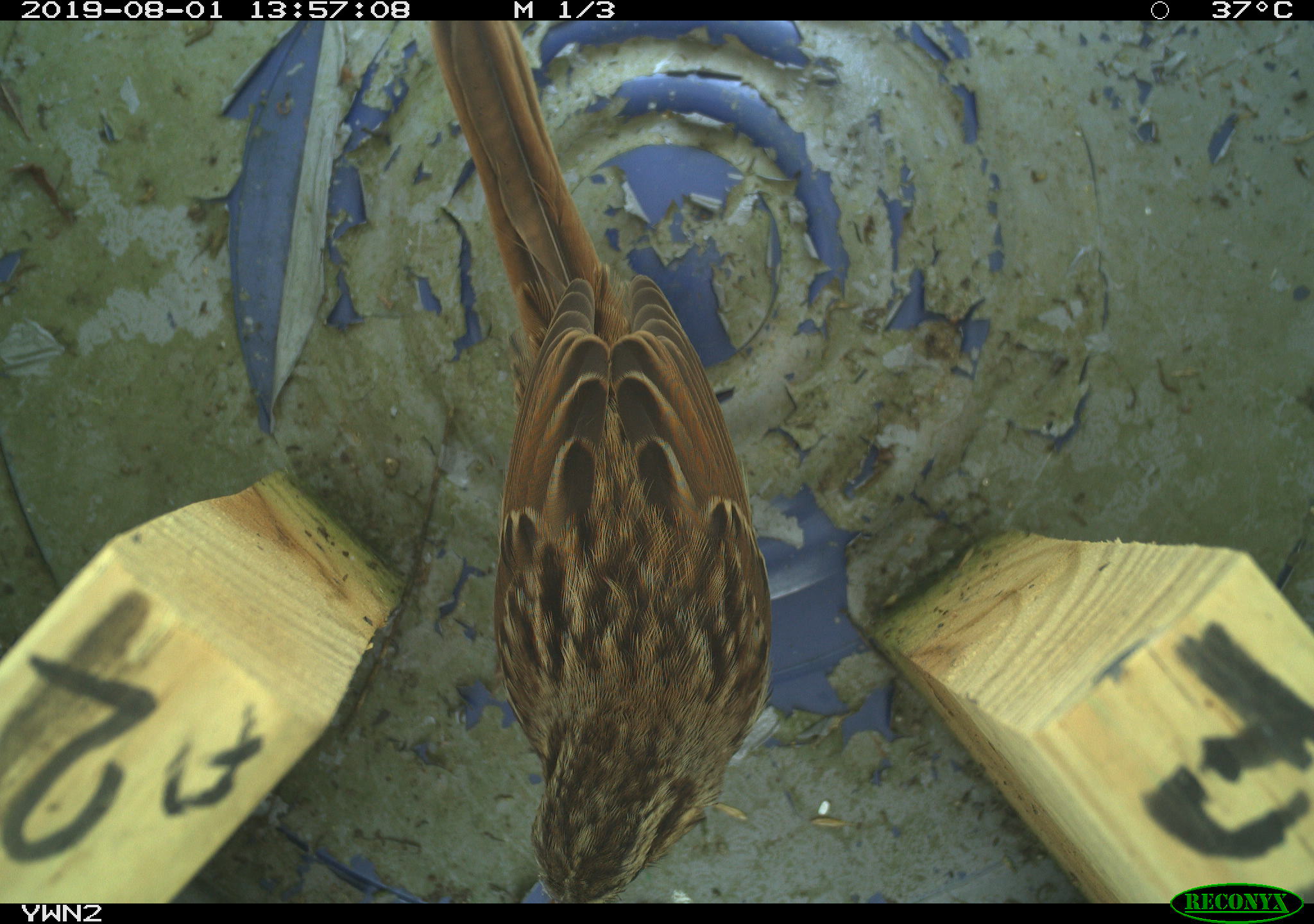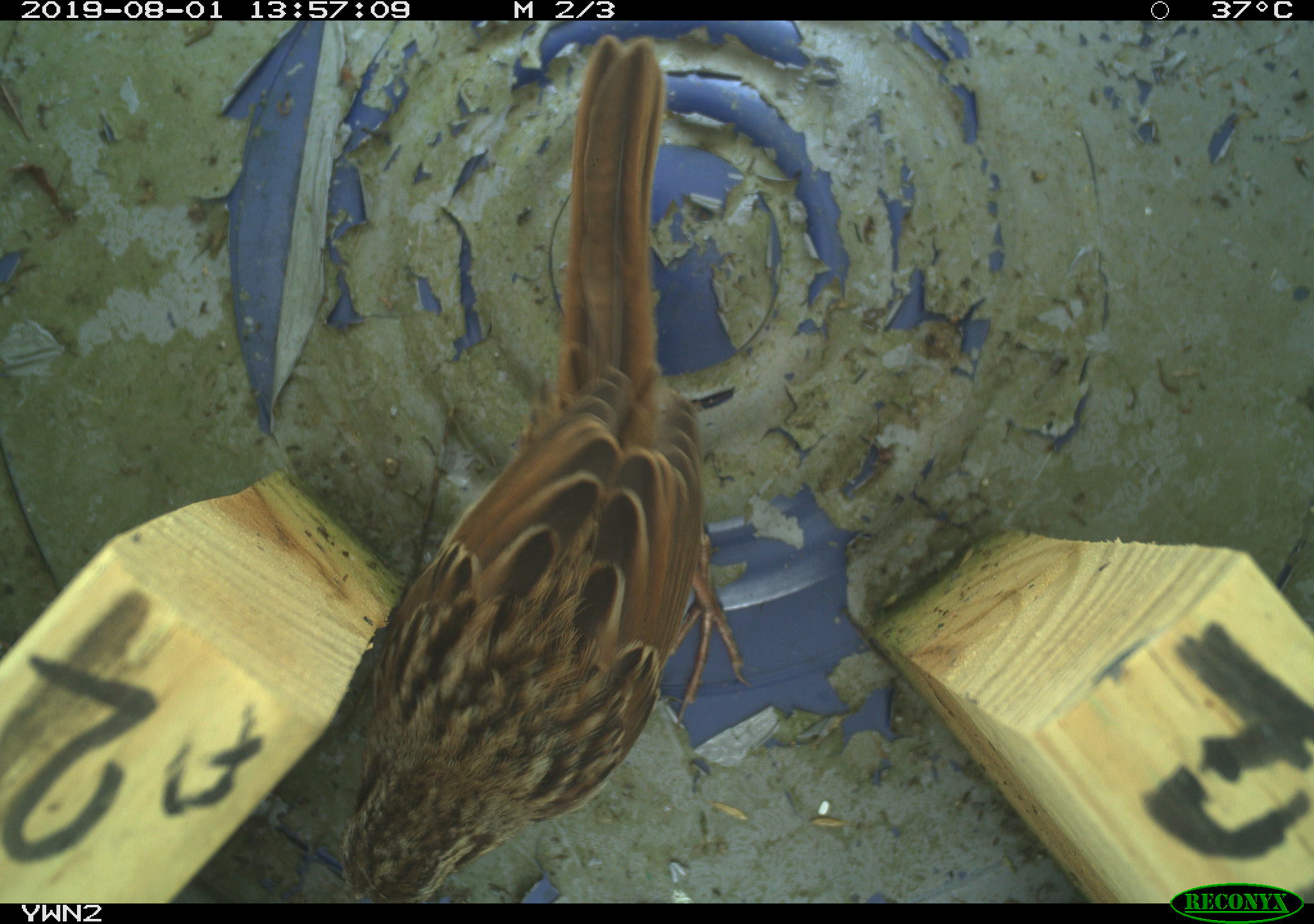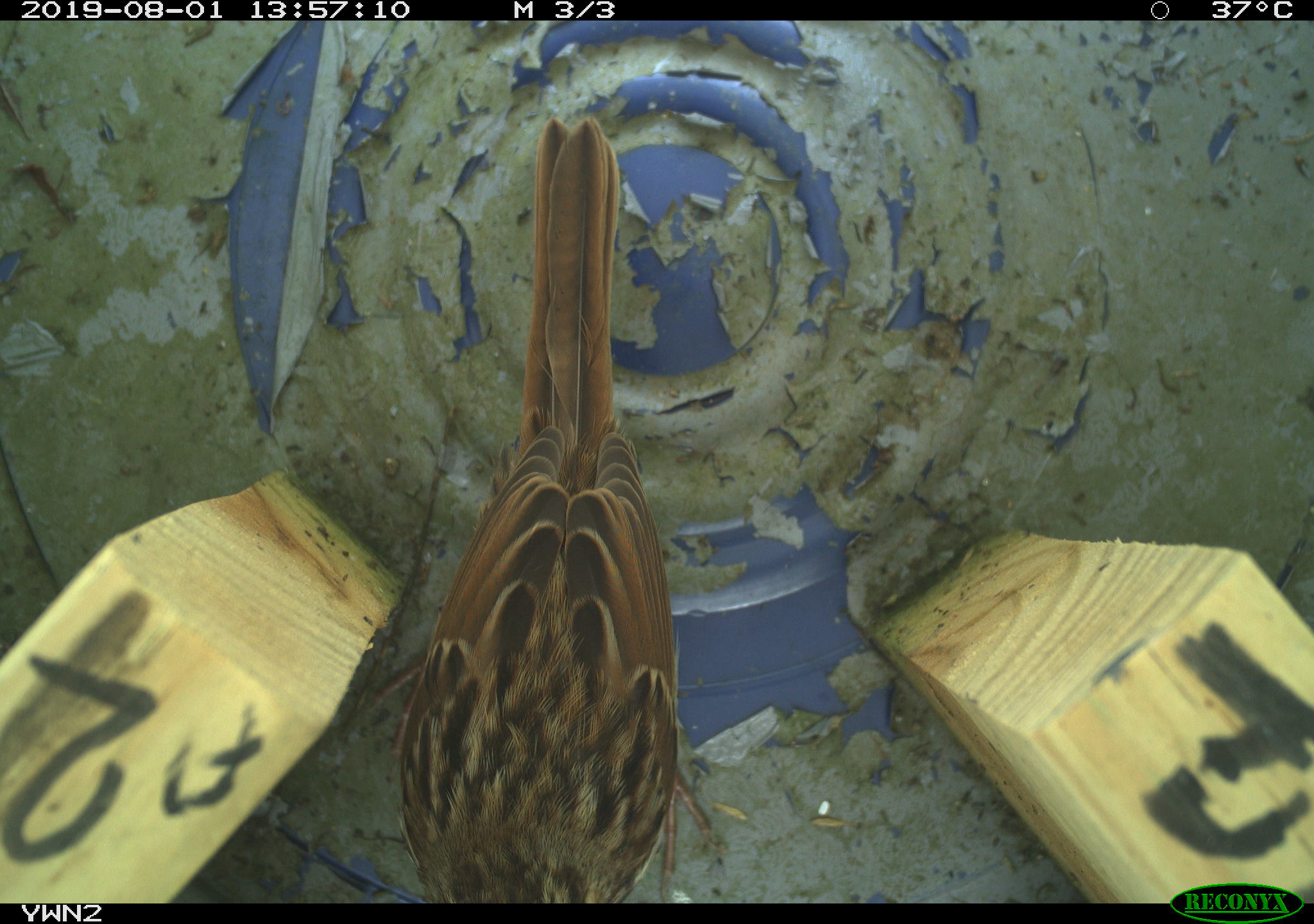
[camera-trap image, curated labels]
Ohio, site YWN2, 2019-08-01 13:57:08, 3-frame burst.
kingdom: Animalia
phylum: Chordata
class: Aves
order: Passeriformes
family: Passerellidae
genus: Melospiza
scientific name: Melospiza melodia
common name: song sparrow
Song sparrow (Melospiza melodia).